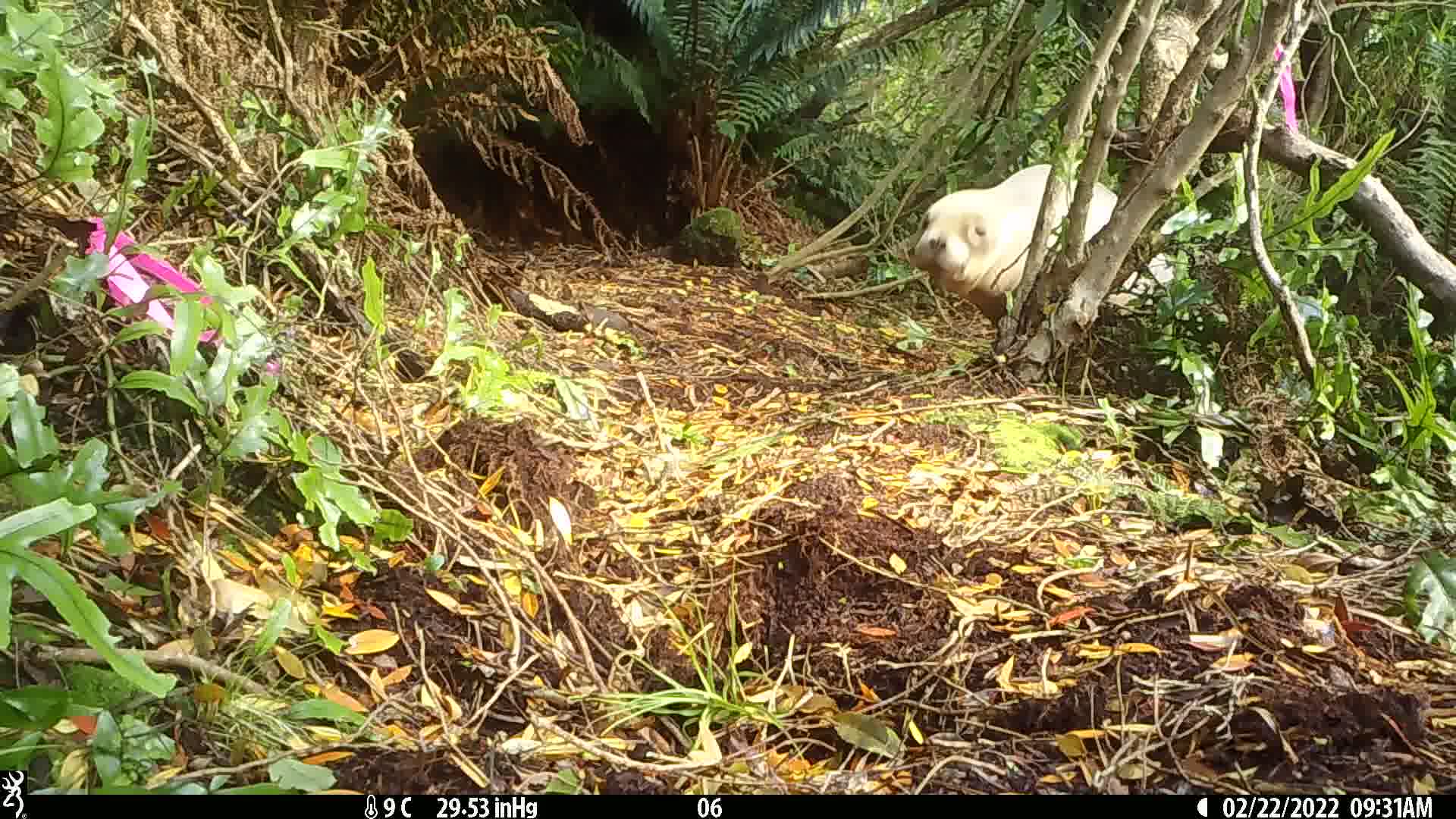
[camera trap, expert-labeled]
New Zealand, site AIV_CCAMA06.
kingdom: Animalia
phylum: Chordata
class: Mammalia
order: Carnivora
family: Otariidae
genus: Phocarctos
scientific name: Phocarctos hookeri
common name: new zealand sea lion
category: sealion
Sealion (new zealand sea lion) (Phocarctos hookeri).